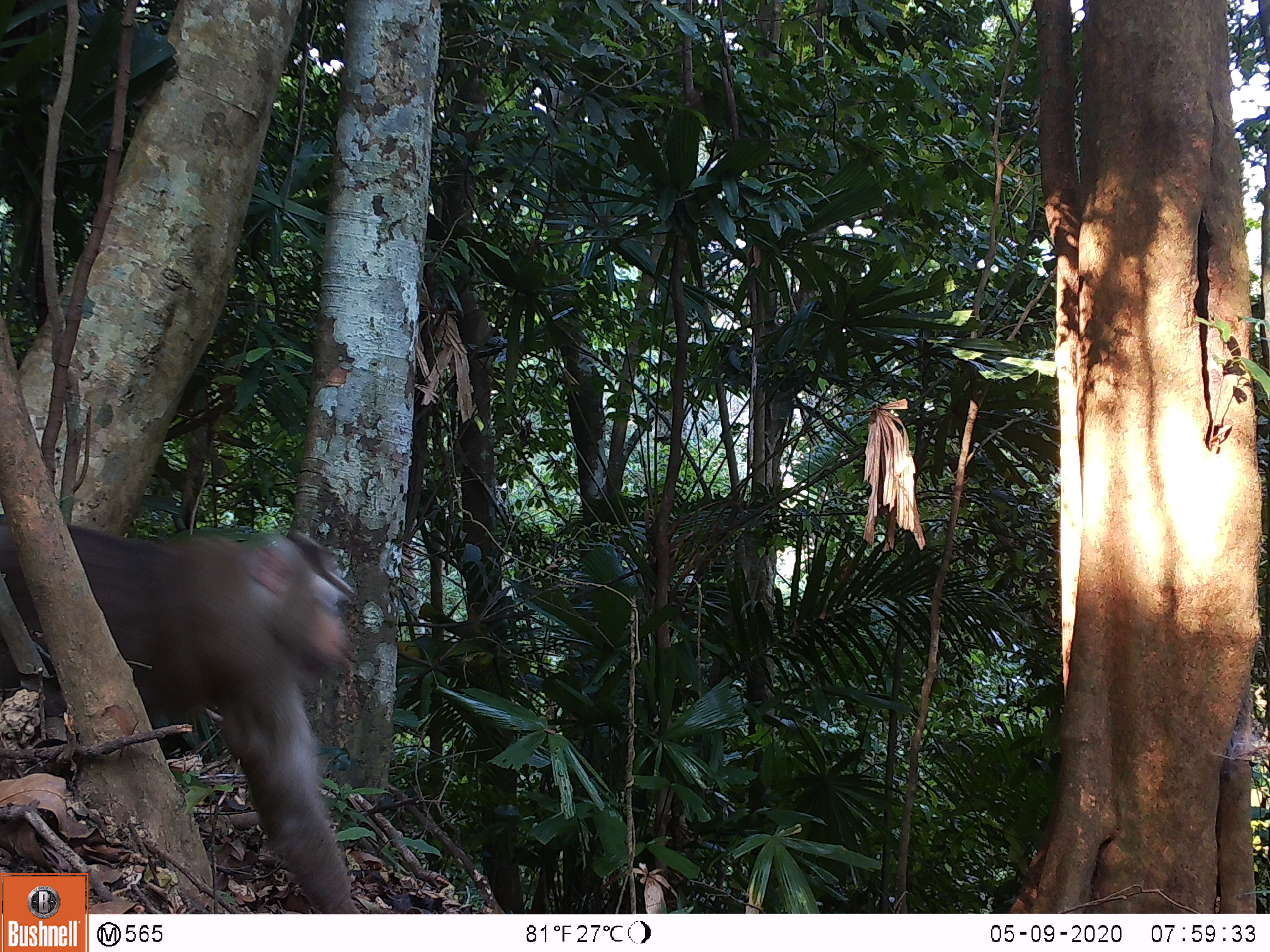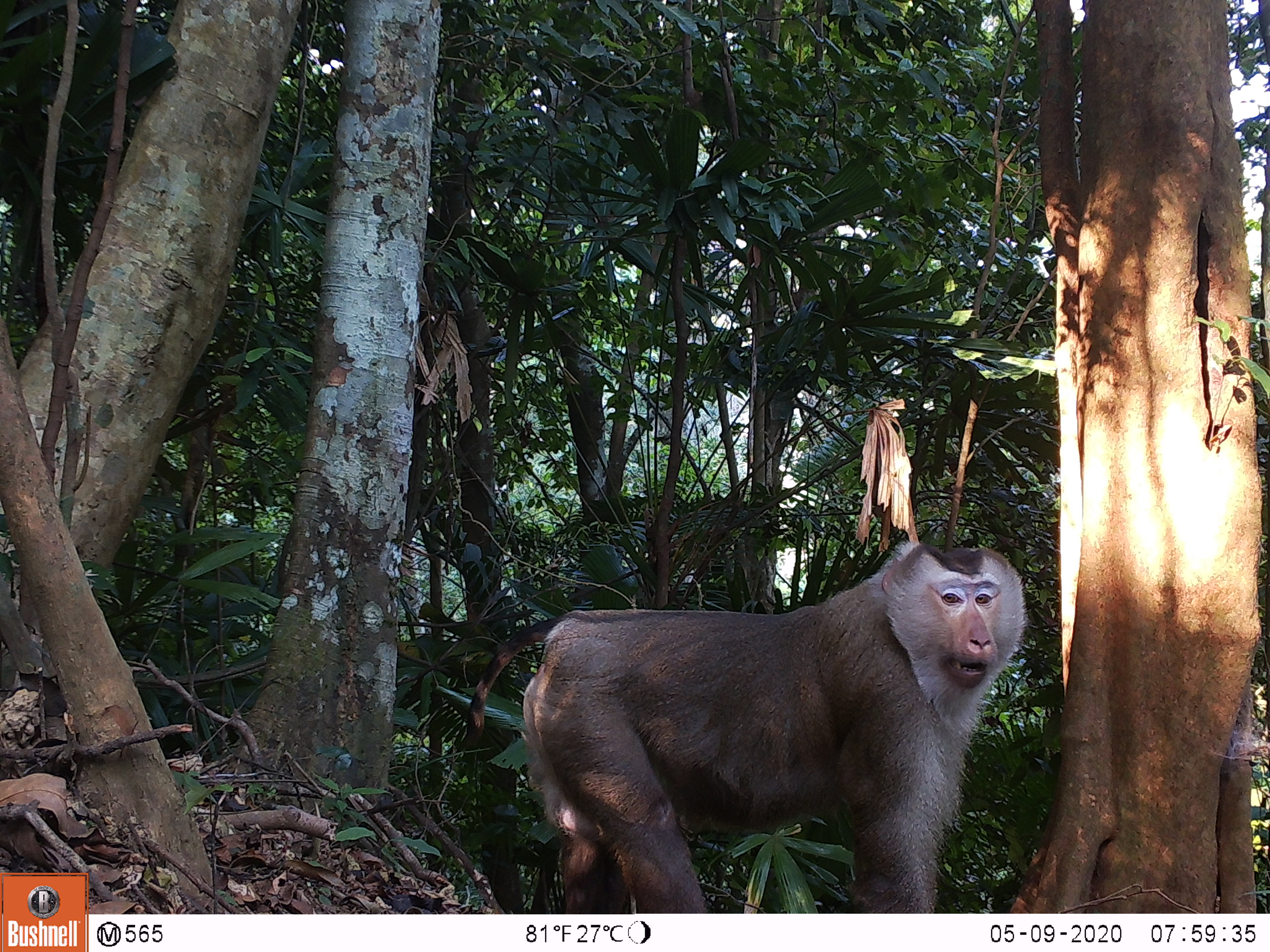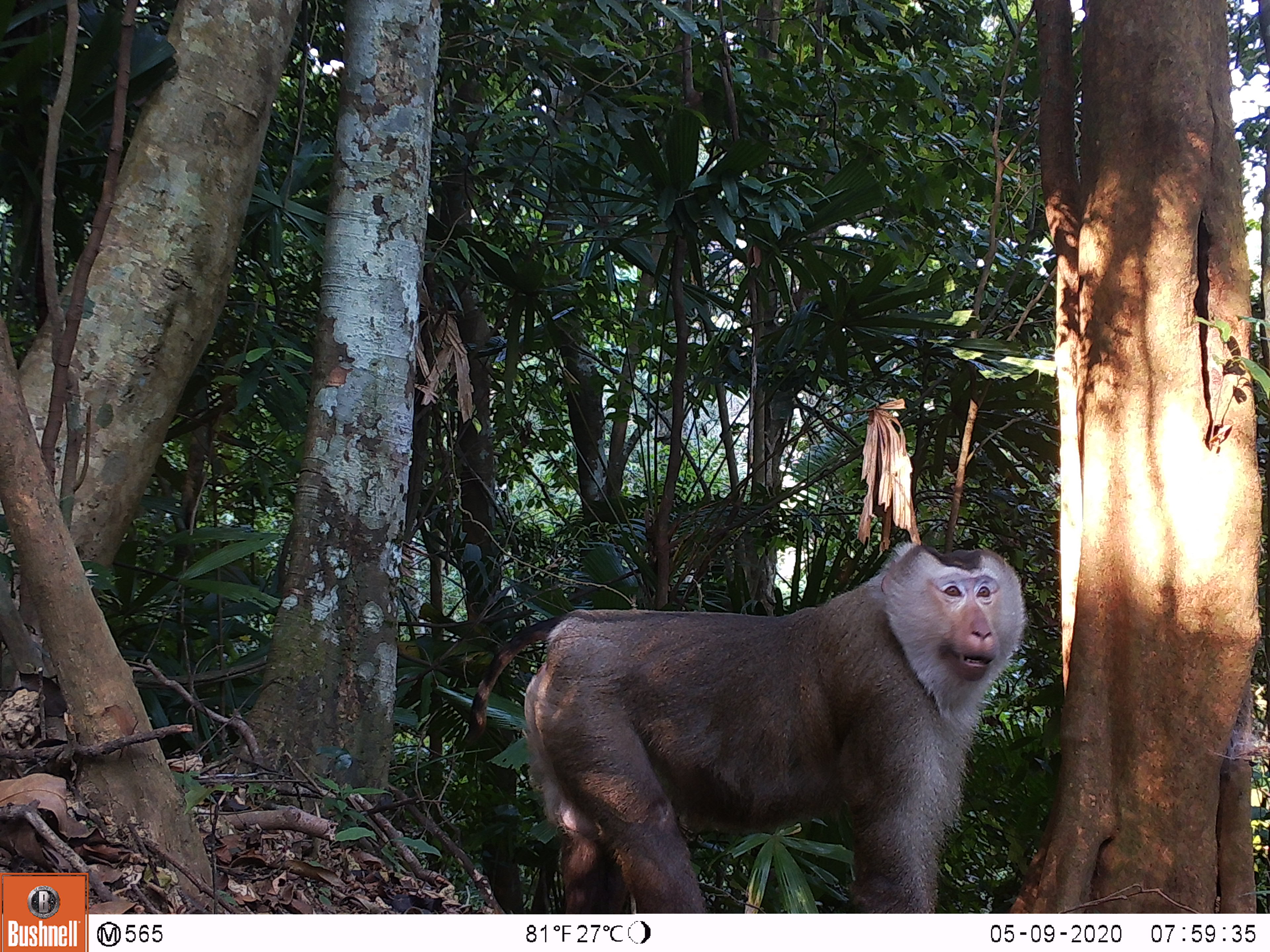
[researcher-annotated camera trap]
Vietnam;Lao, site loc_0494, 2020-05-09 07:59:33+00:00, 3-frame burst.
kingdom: Animalia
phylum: Chordata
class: Mammalia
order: Primates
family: Cercopithecidae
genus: Macaca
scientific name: Macaca nemestrina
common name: pig-tailed macaque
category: pig tailed macaque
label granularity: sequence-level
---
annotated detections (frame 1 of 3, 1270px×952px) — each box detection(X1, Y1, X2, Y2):
pig tailed macaque: detection(0, 516, 357, 911)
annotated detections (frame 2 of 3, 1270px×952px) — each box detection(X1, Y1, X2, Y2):
pig tailed macaque: detection(467, 539, 1026, 909)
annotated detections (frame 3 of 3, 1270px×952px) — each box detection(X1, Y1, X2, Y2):
pig tailed macaque: detection(468, 540, 1026, 910)